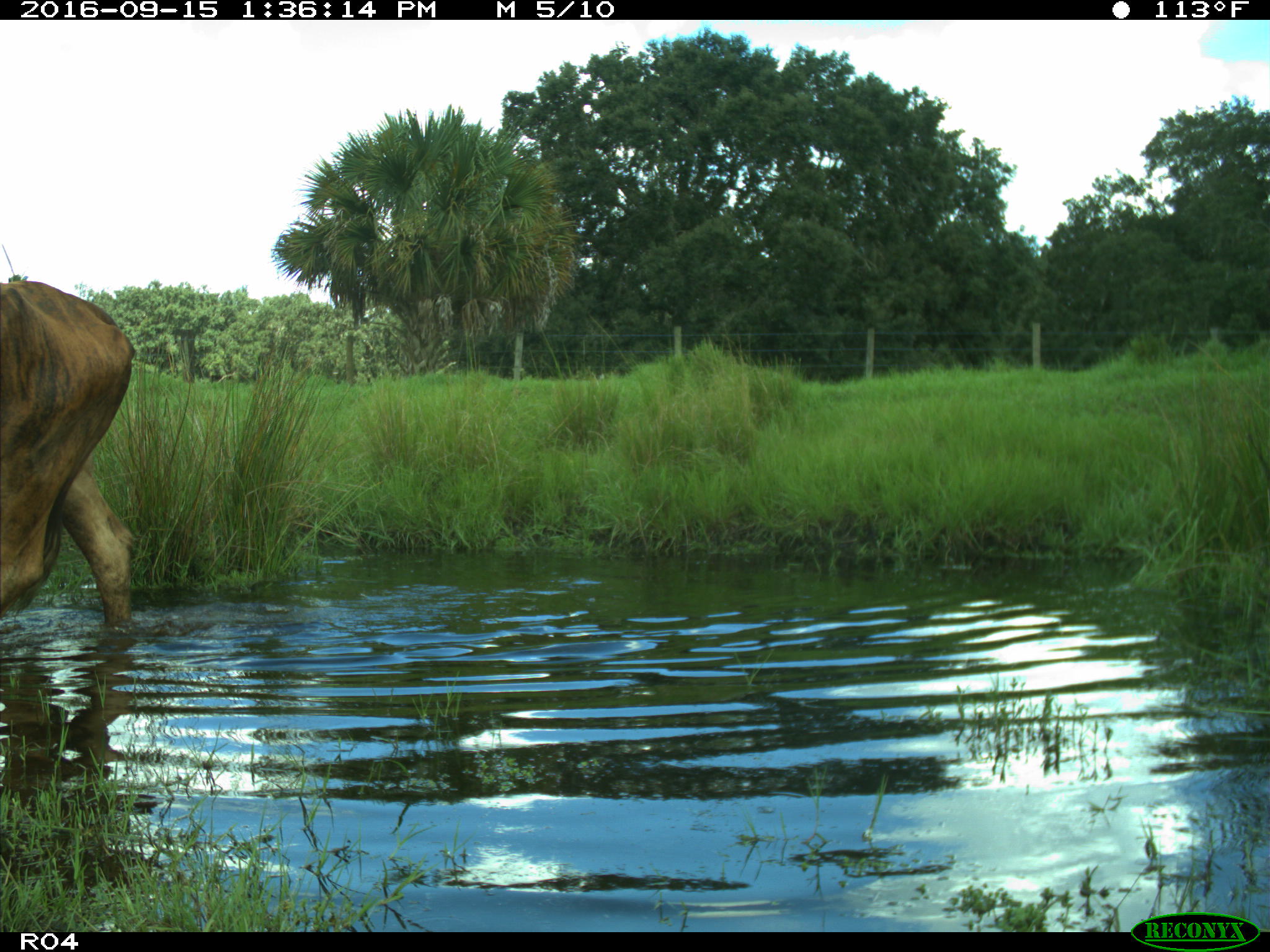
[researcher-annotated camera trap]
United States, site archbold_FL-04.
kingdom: Animalia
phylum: Chordata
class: Mammalia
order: Artiodactyla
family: Bovidae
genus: Bos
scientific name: Bos taurus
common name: domestic cow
Bos taurus (domestic cow).